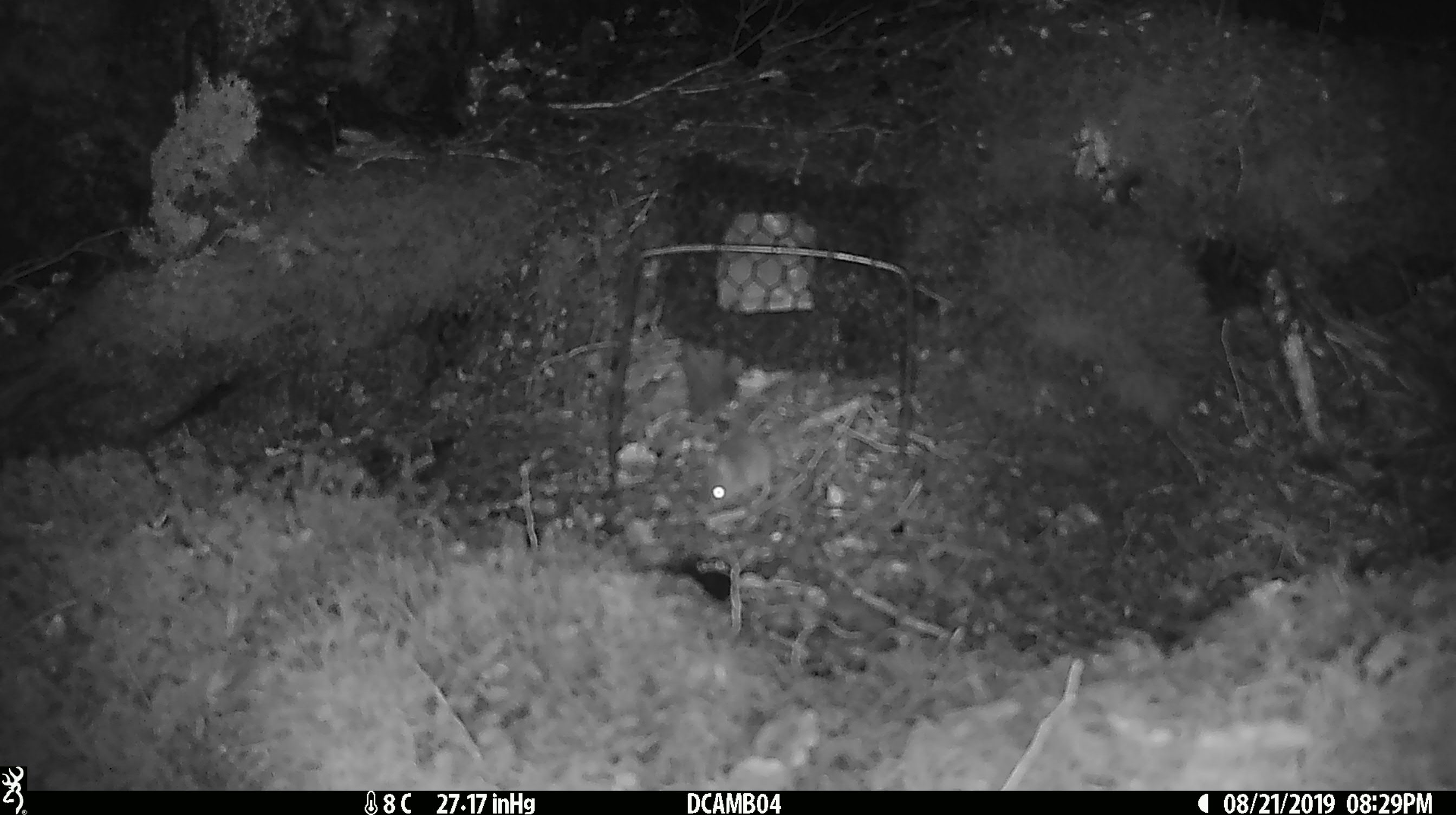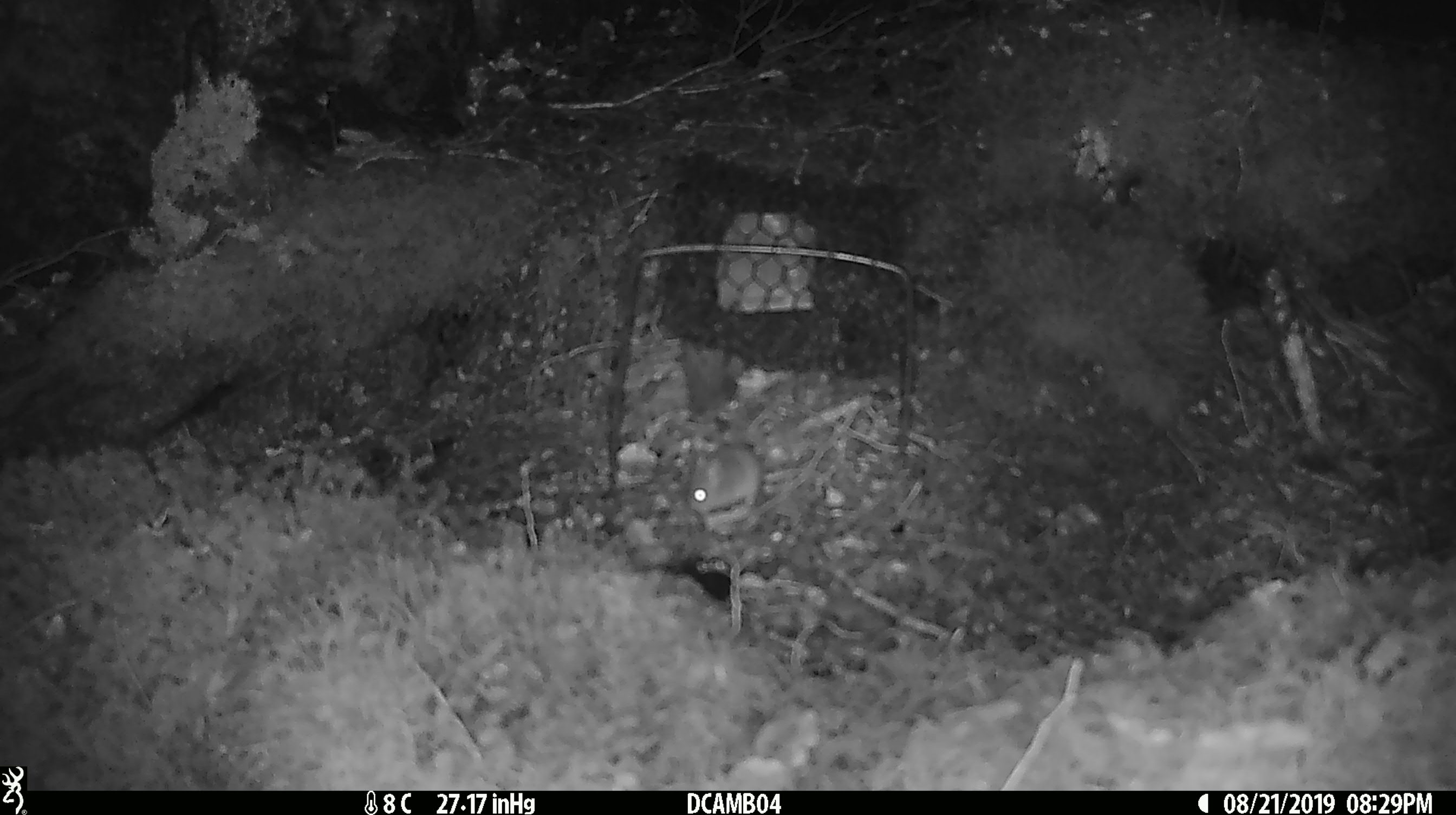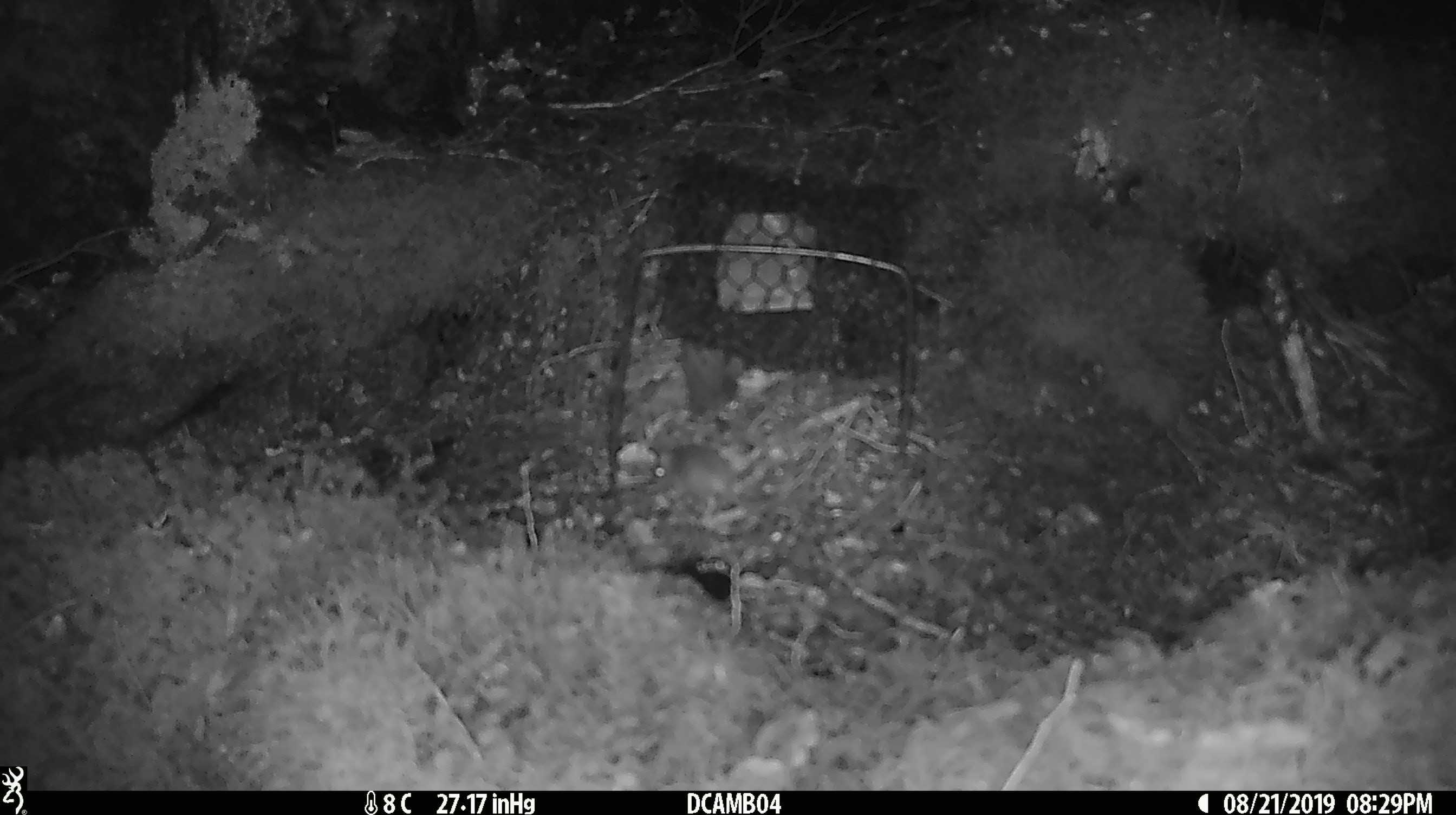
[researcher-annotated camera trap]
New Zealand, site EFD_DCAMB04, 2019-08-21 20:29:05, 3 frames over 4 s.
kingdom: Animalia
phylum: Chordata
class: Mammalia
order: Rodentia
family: Muridae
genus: Mus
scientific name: Mus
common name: mouse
Mouse (Mus).